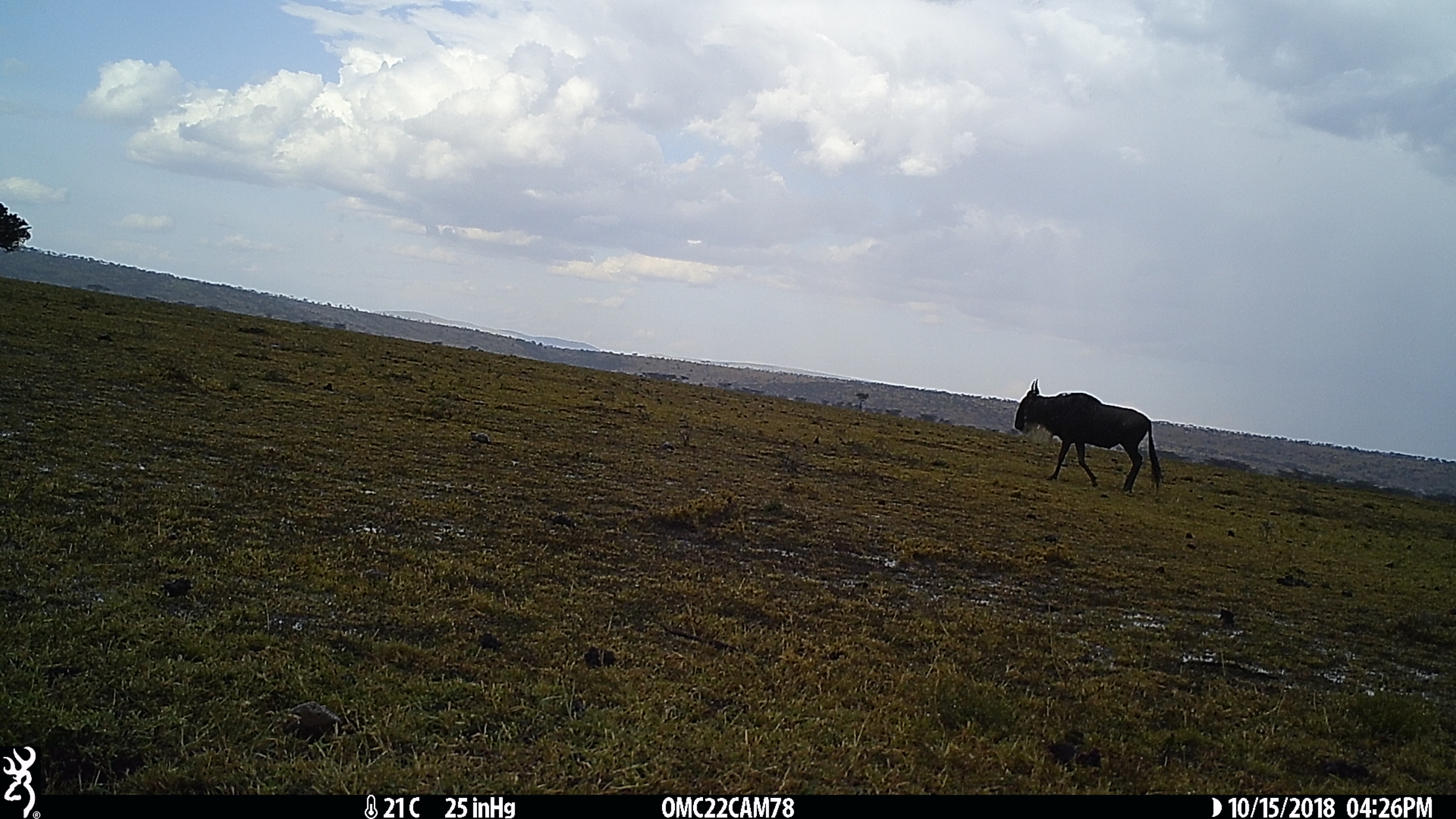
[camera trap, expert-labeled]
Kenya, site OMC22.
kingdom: Animalia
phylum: Chordata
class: Mammalia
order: Artiodactyla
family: Bovidae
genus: Connochaetes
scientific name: Connochaetes taurinus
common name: blue wildebeest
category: wildebeest